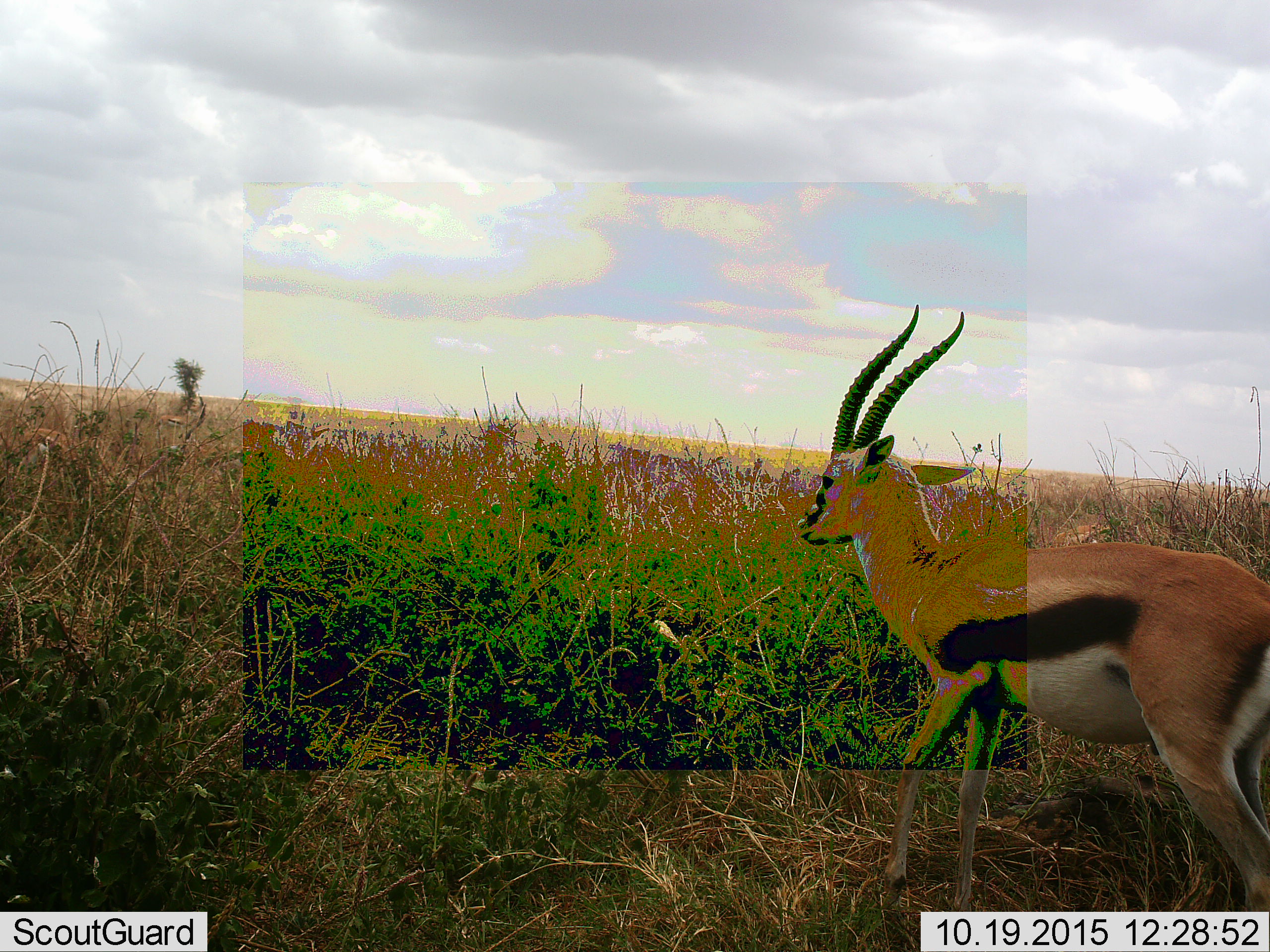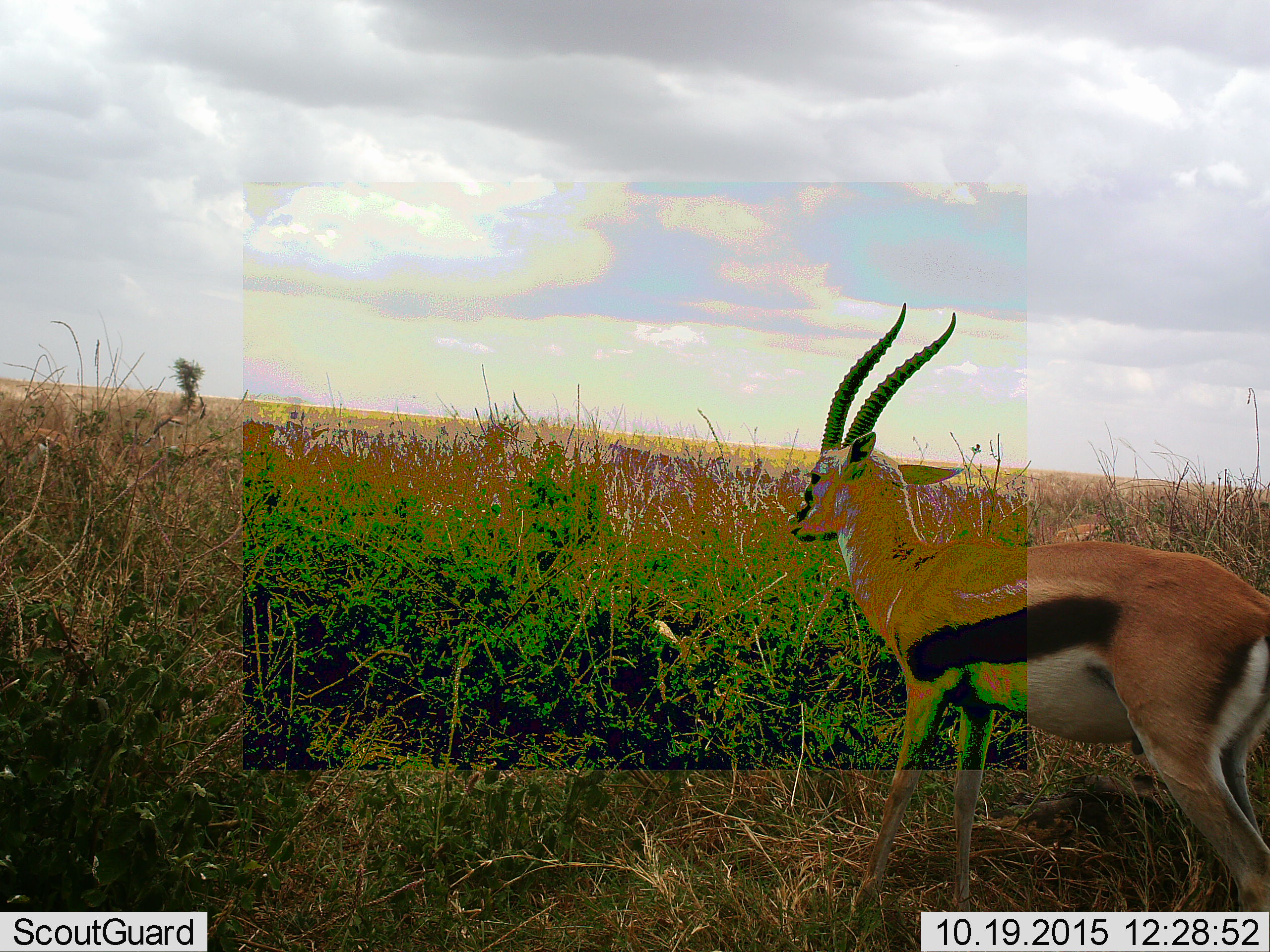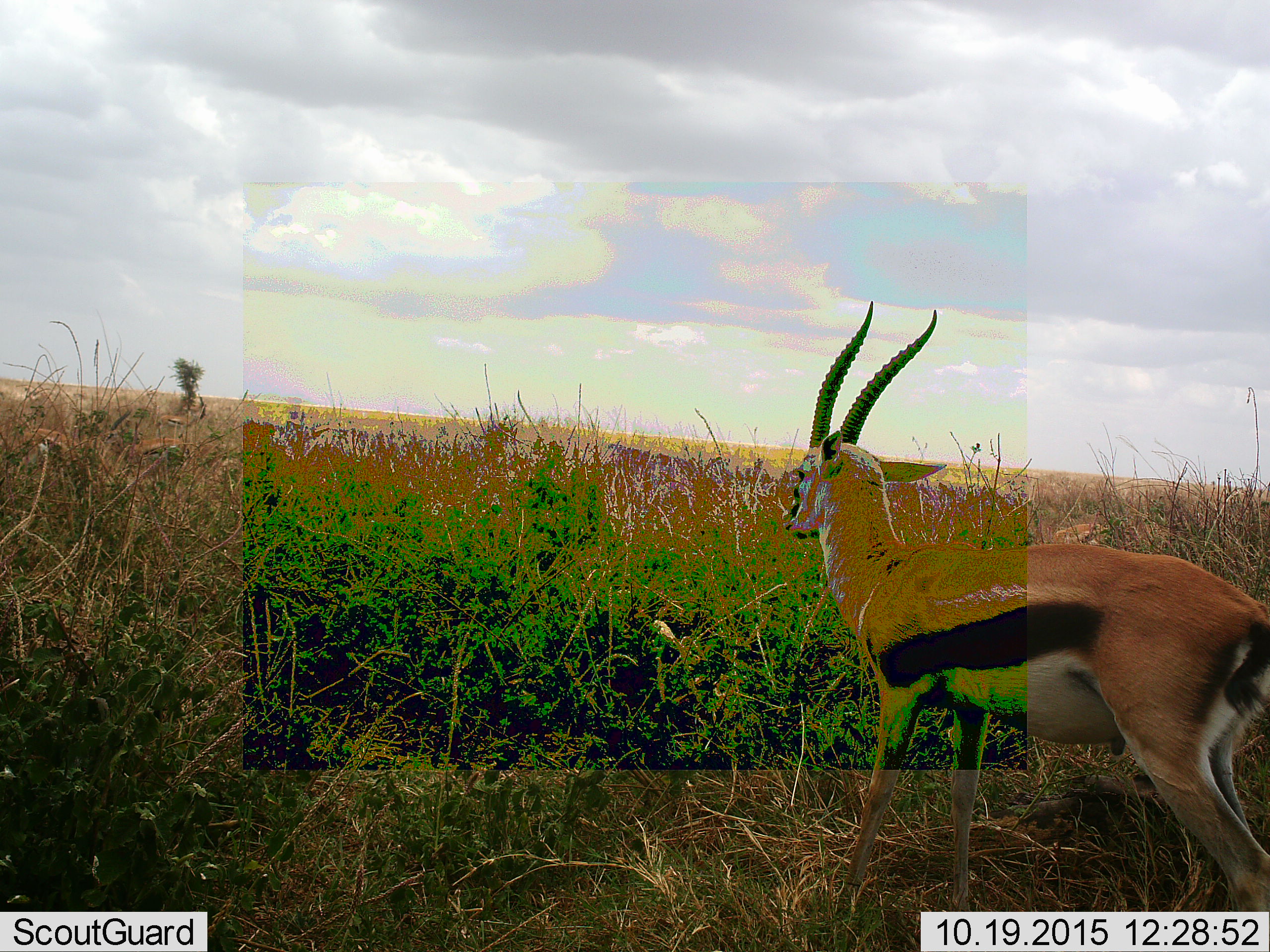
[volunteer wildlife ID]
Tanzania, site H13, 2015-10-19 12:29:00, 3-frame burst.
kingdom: Animalia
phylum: Chordata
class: Mammalia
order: Artiodactyla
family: Bovidae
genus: Eudorcas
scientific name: Eudorcas thomsonii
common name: thomson's gazelle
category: gazellethomsons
Gazellethomsons (thomson's gazelle) (Eudorcas thomsonii), count 1. Behavior (volunteer vote fractions): standing 50%, resting 12%, moving 62%, interacting 0%. Young present (vote fraction): 0%. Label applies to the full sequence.